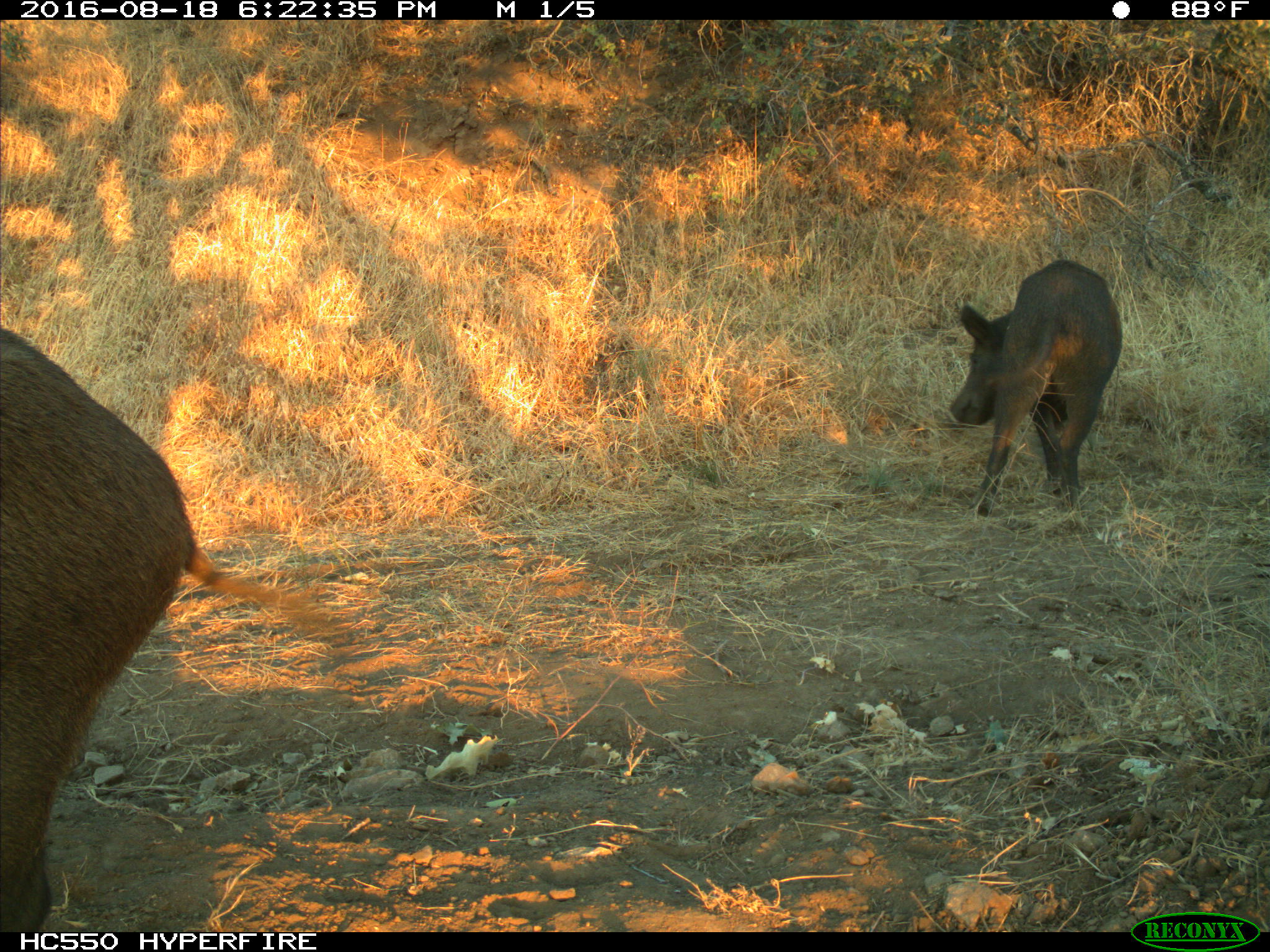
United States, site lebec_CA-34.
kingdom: Animalia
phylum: Chordata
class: Mammalia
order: Artiodactyla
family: Suidae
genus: Sus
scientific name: Sus scrofa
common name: wild boar